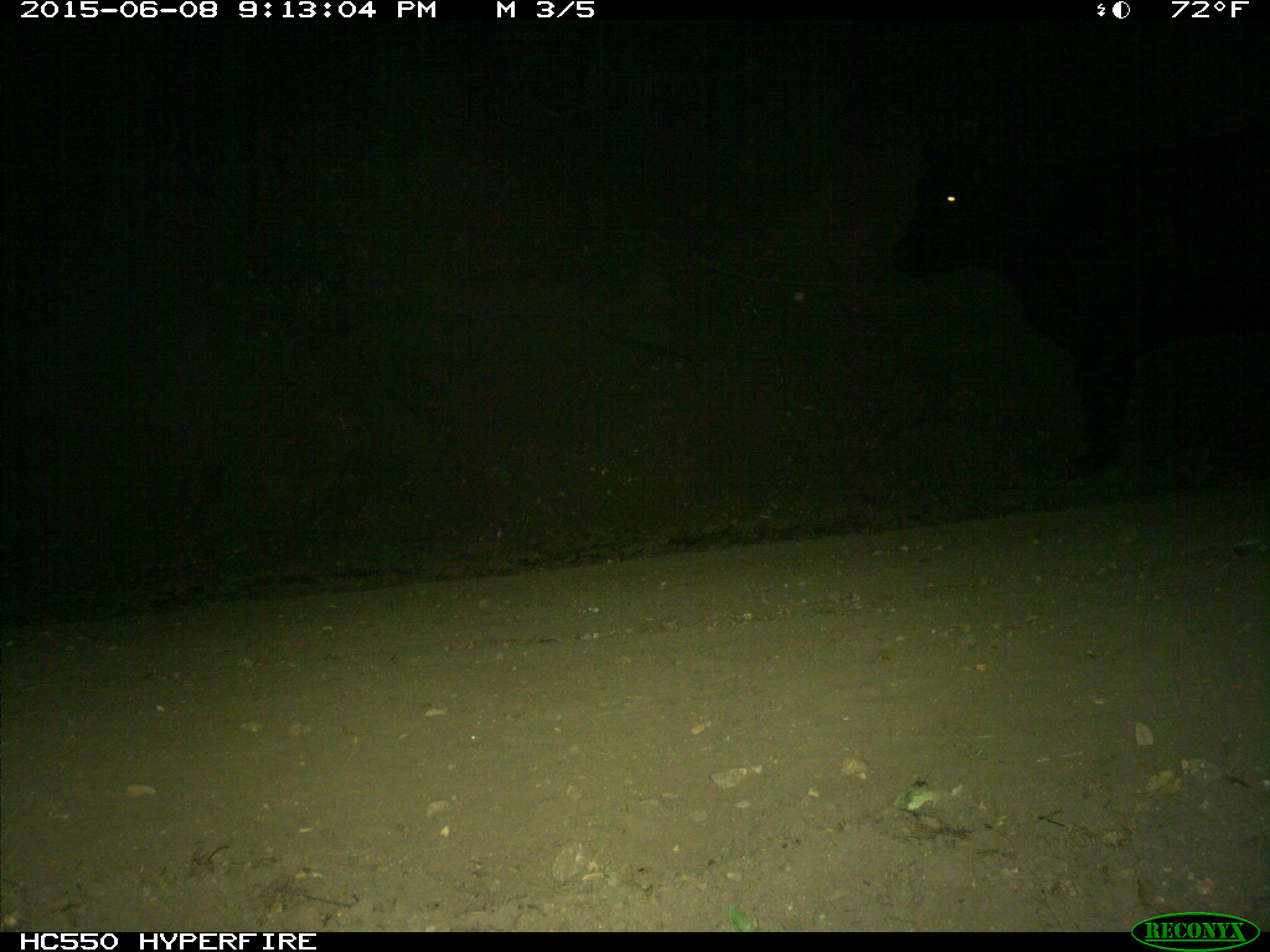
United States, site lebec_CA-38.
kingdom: Animalia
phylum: Chordata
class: Mammalia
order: Artiodactyla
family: Bovidae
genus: Bos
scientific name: Bos taurus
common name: domestic cow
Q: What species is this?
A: Bos taurus (domestic cow).